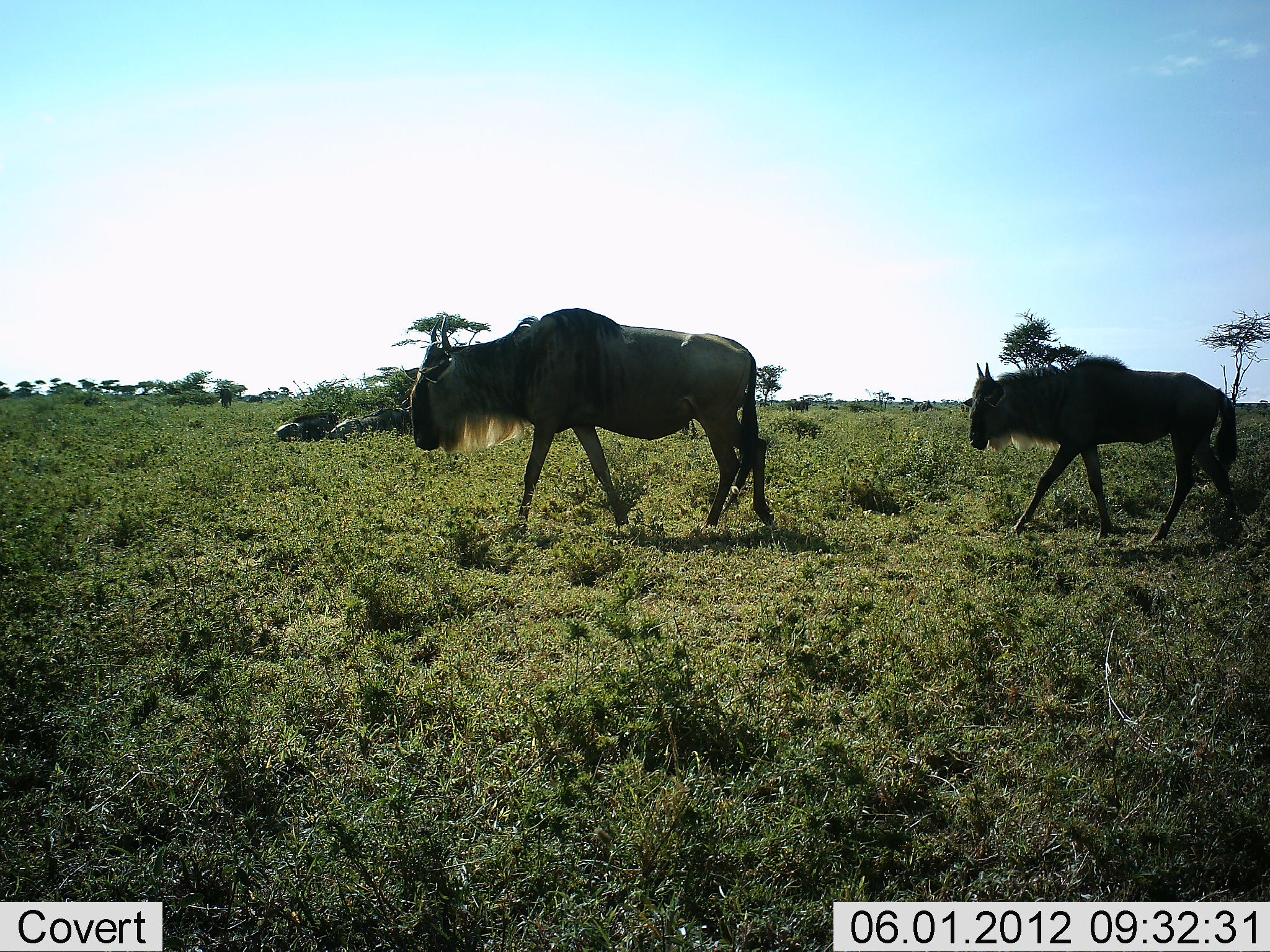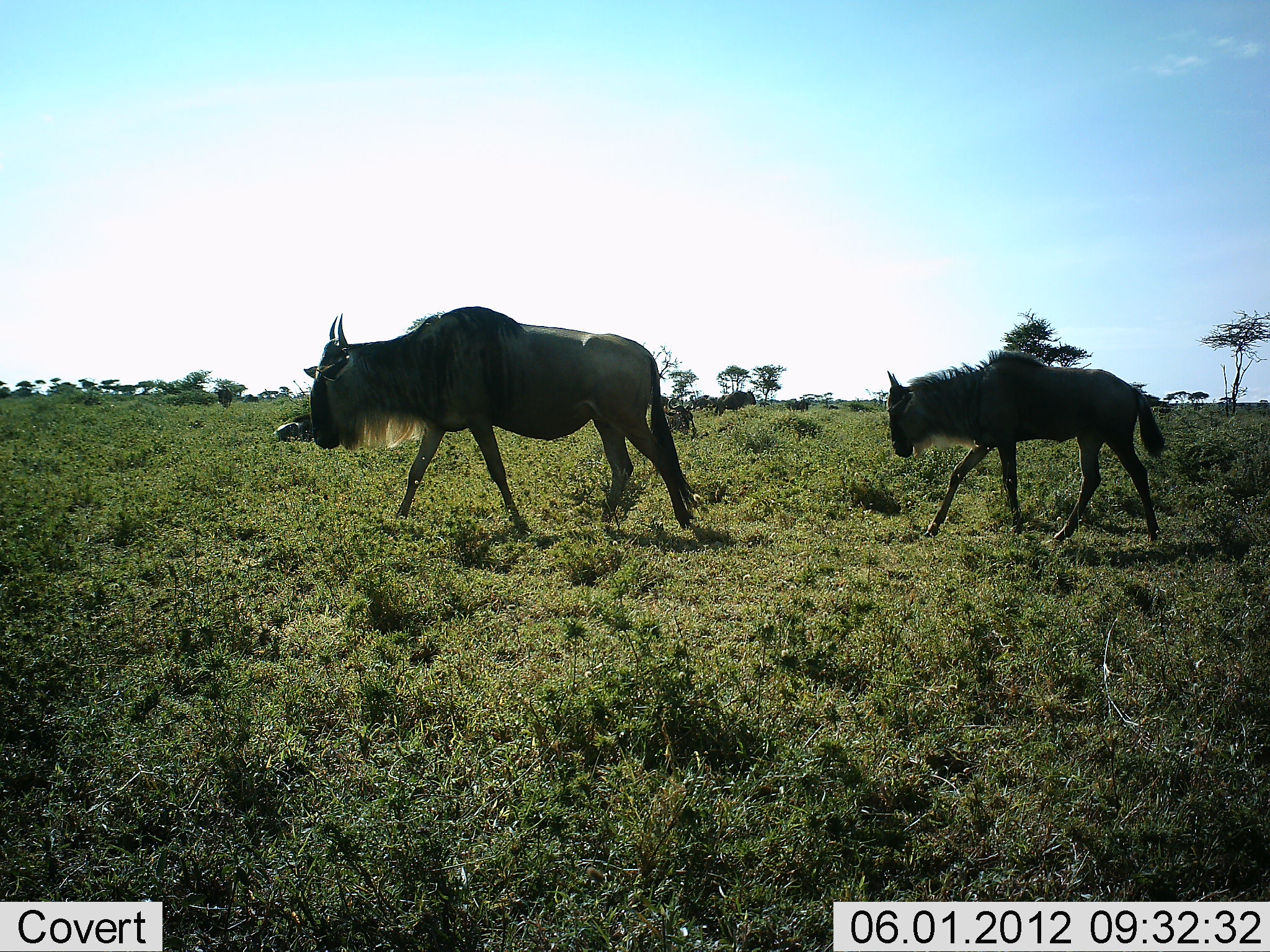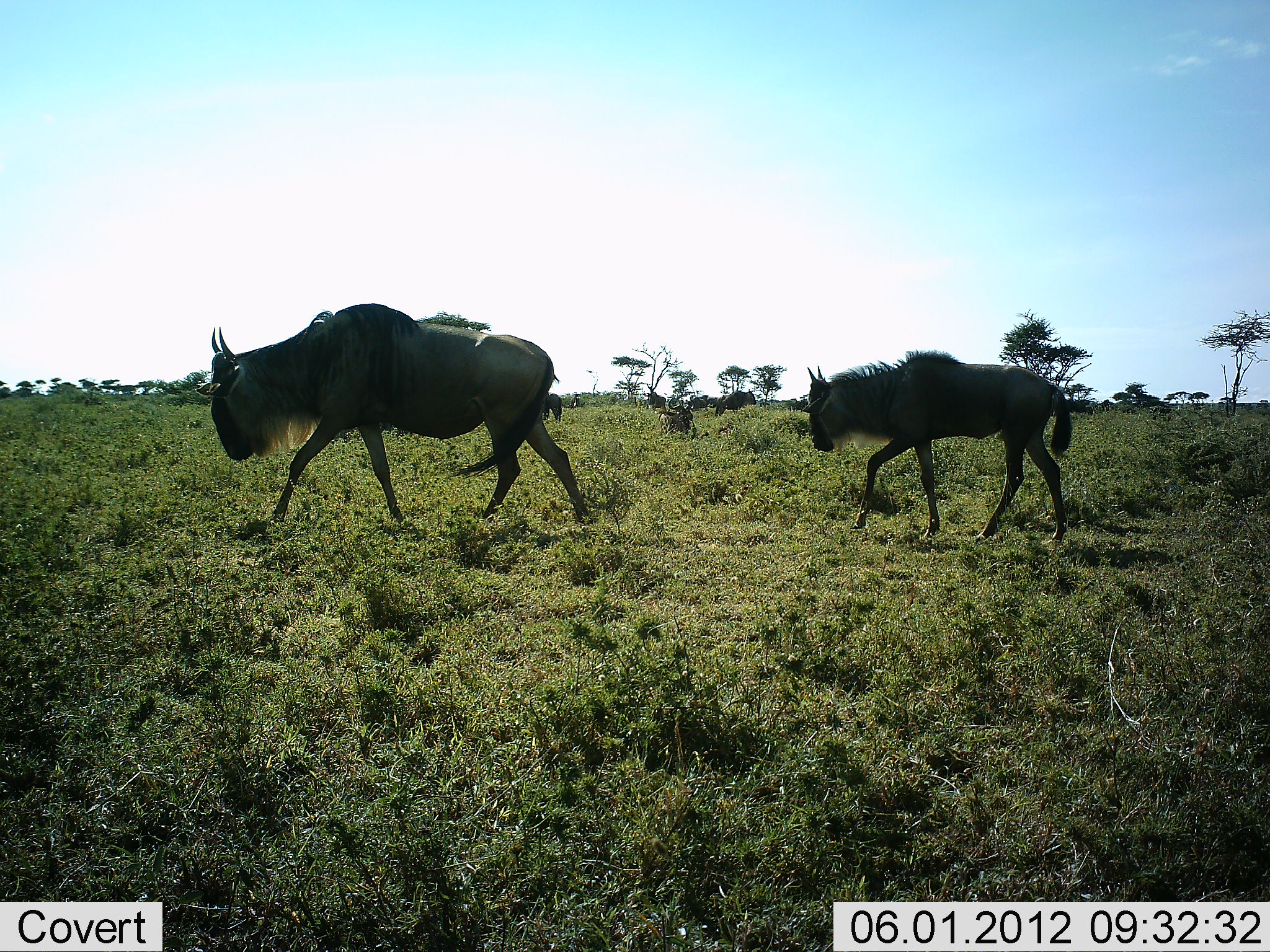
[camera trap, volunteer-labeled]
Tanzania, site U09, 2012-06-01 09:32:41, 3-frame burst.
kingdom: Animalia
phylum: Chordata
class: Mammalia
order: Artiodactyla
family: Bovidae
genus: Connochaetes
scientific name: Connochaetes taurinus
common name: blue wildebeest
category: wildebeest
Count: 4.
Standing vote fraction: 20%.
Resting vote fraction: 30%.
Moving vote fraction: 90%.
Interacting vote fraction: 0%.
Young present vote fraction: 30%.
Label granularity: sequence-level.